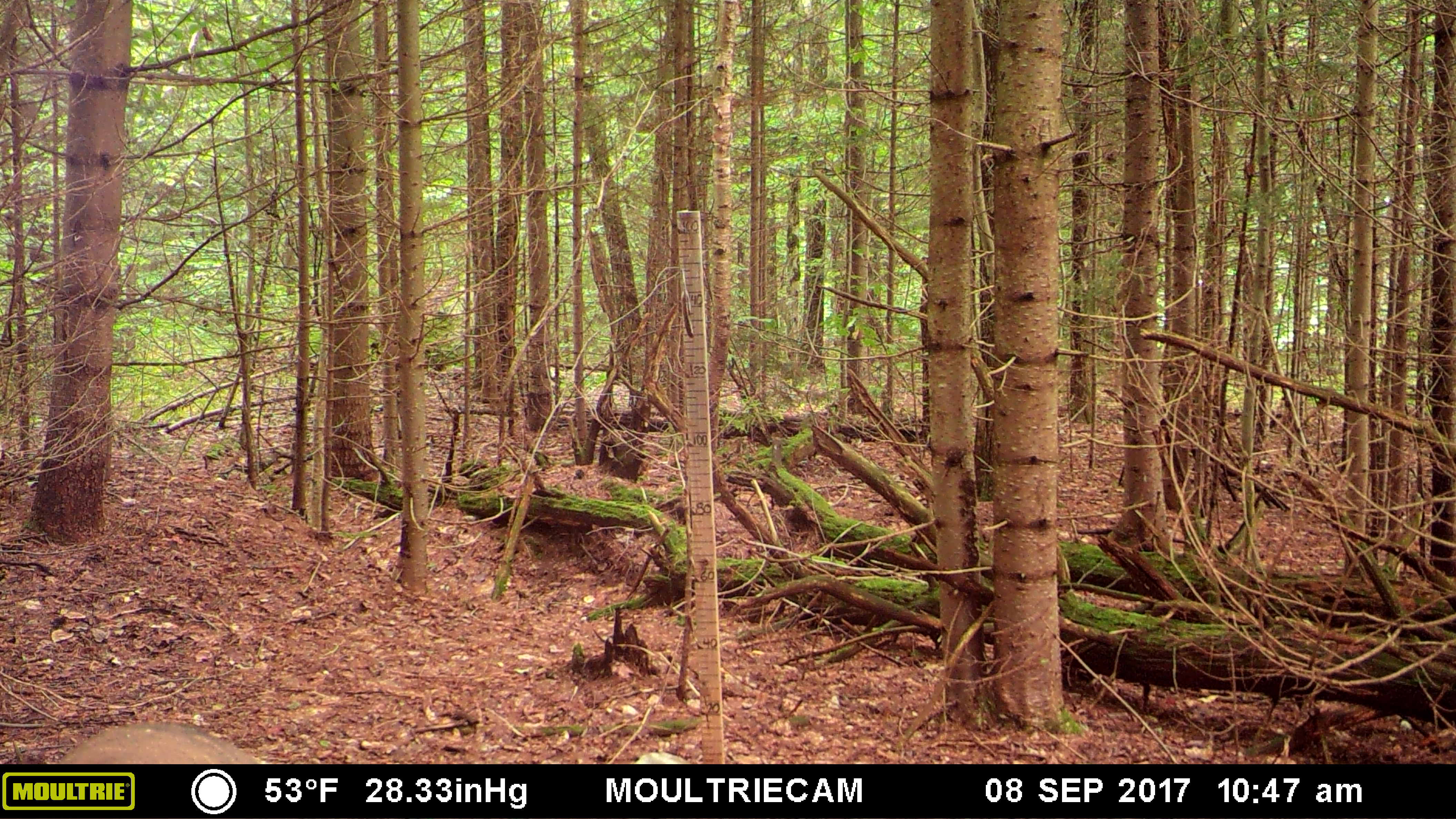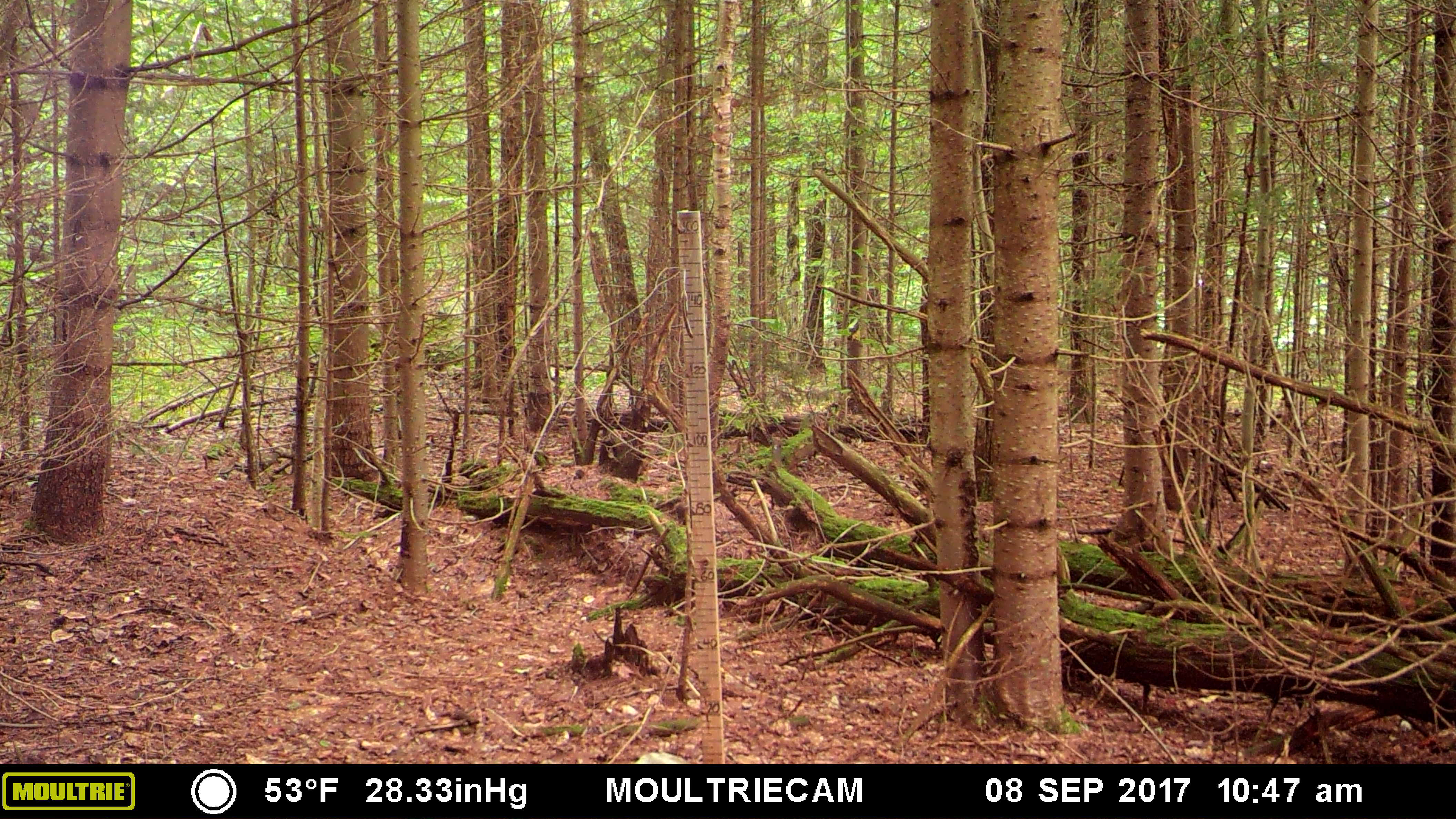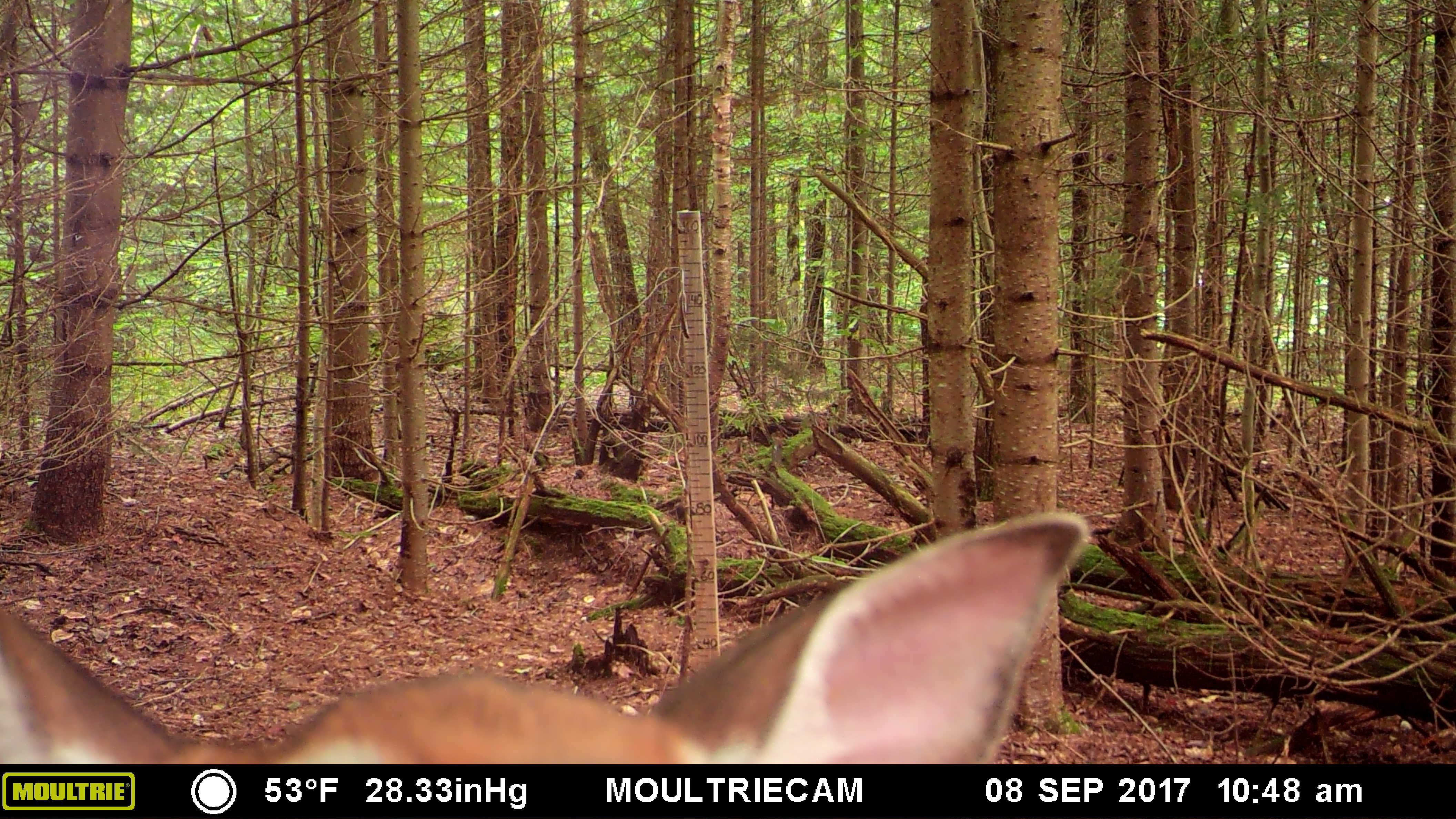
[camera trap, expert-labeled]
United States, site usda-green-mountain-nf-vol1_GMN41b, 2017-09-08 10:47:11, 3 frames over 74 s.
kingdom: Animalia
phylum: Chordata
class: Mammalia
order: Artiodactyla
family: Cervidae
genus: Odocoileus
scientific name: Odocoileus virginianus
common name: white-tailed deer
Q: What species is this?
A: White-tailed deer (Odocoileus virginianus).